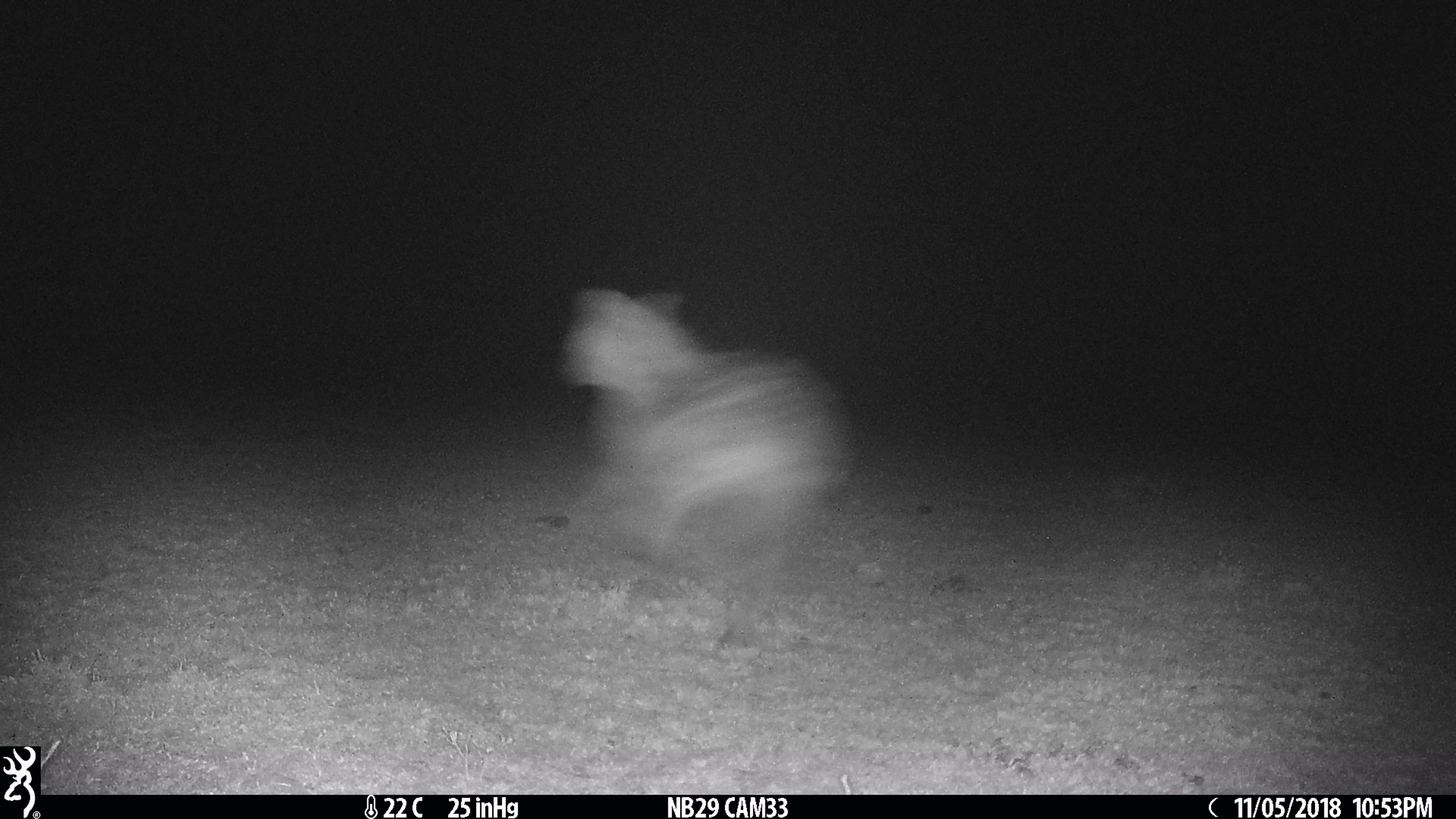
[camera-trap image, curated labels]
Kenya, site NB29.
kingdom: Animalia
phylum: Chordata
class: Mammalia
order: Carnivora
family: Hyaenidae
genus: Crocuta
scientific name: Crocuta crocuta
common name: spotted hyena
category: hyena spotted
Hyena spotted (spotted hyena) (Crocuta crocuta).